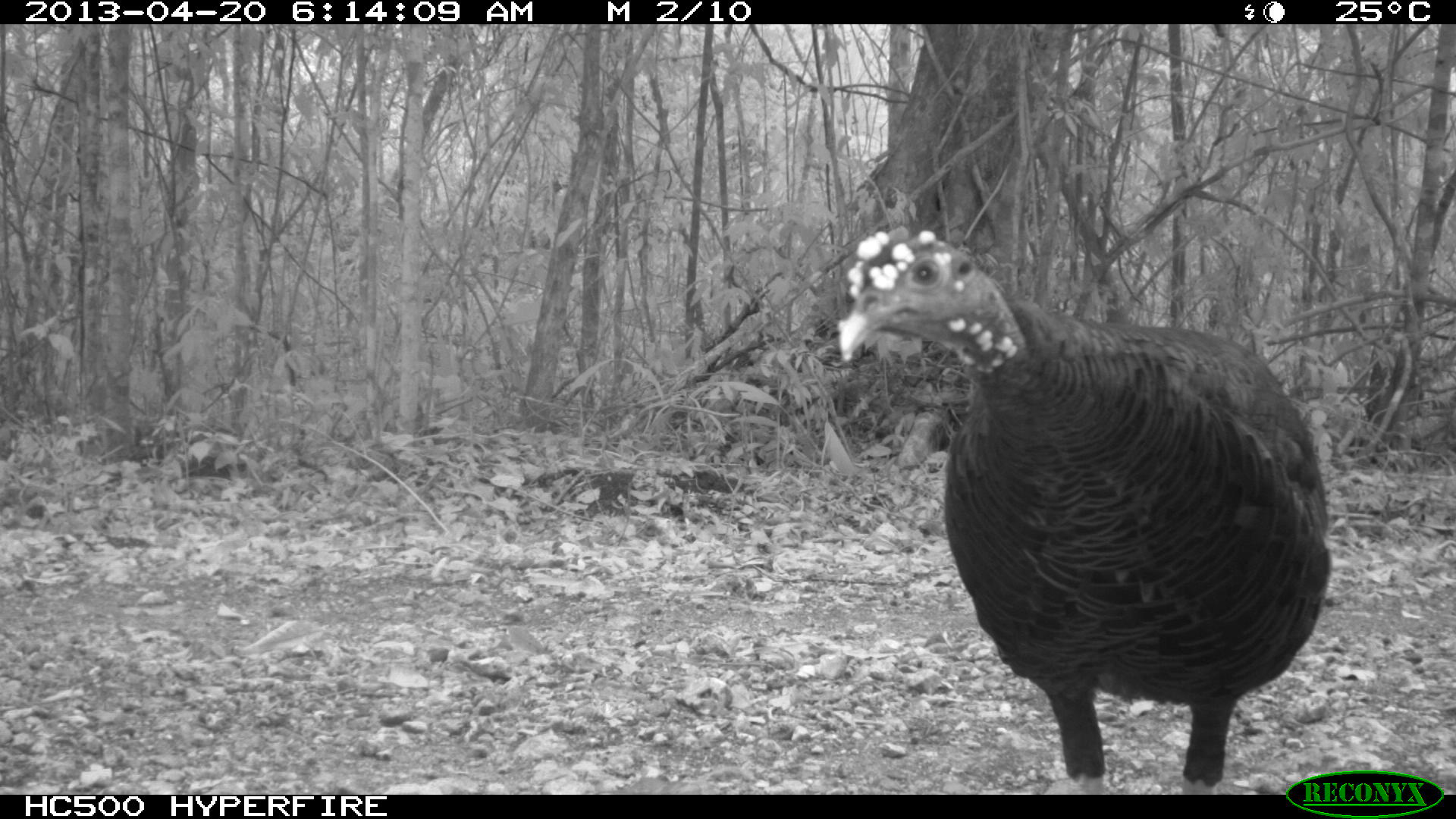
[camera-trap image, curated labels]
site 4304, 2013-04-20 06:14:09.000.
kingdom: Animalia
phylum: Chordata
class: Aves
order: Galliformes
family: Phasianidae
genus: Meleagris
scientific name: Meleagris ocellata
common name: ocellated turkey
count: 1